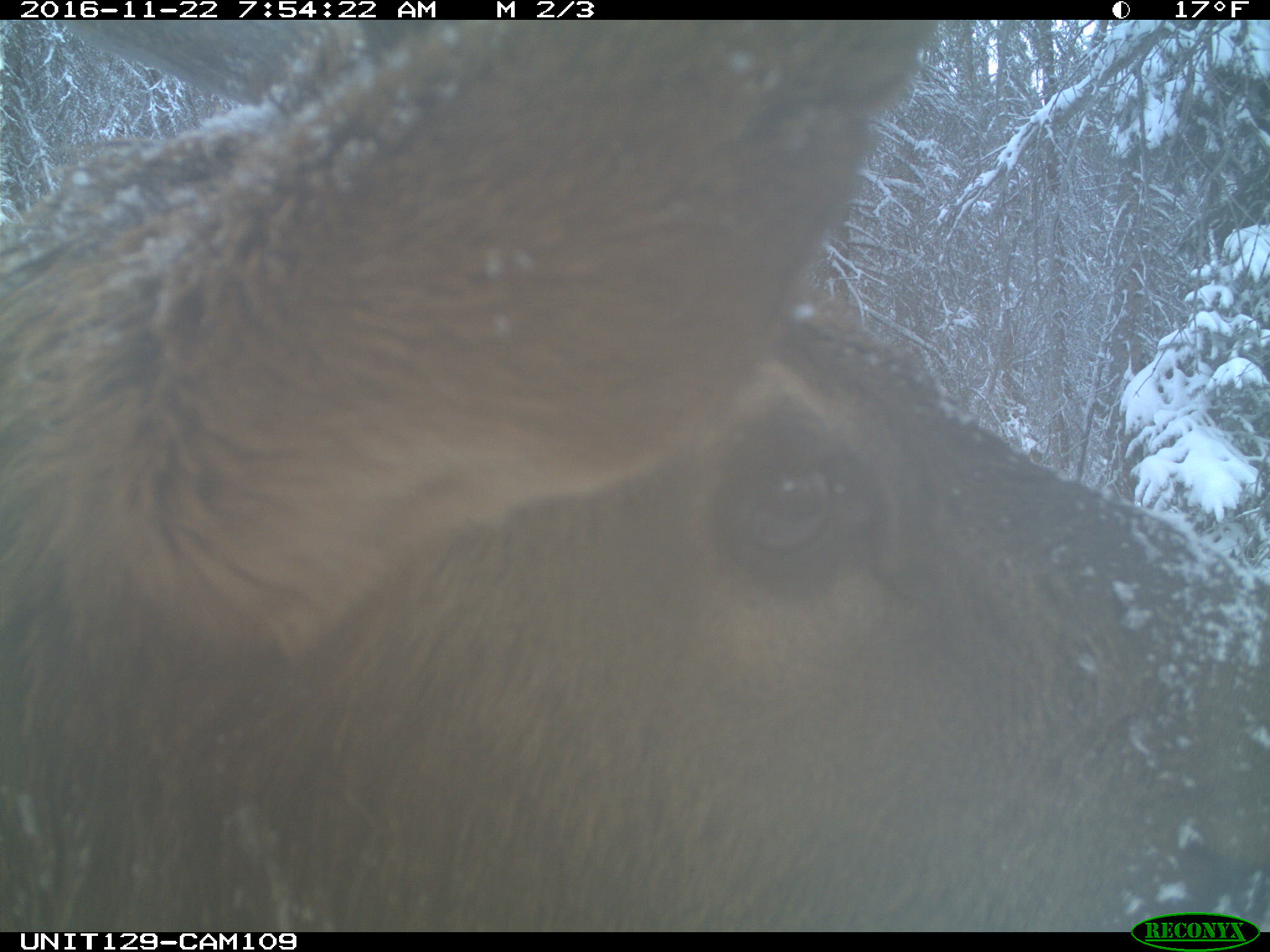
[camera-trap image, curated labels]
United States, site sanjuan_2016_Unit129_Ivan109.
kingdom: Animalia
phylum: Chordata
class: Mammalia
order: Artiodactyla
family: Cervidae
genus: Cervus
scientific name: Cervus elaphus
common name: red deer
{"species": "Cervus elaphus (red deer)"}